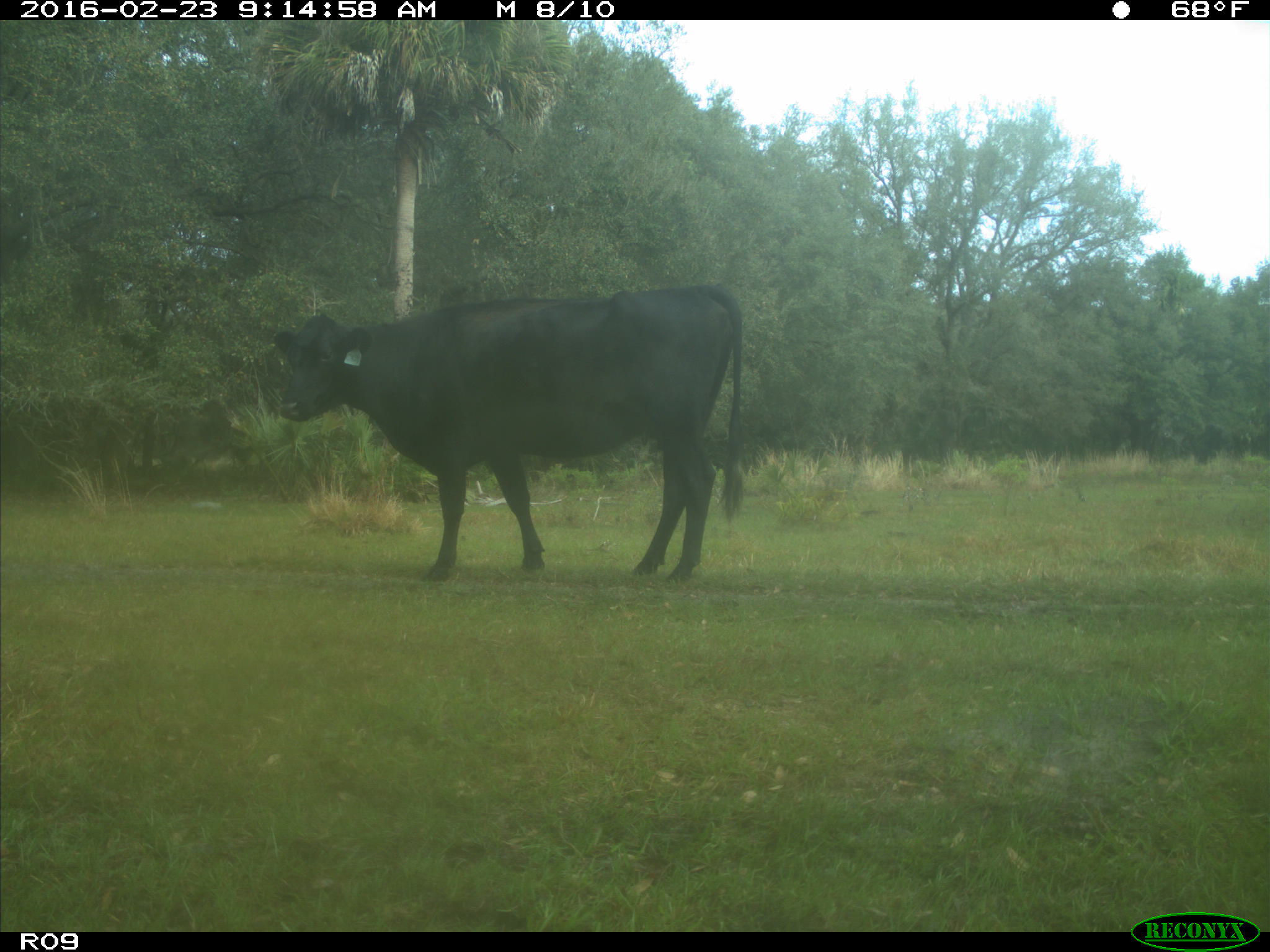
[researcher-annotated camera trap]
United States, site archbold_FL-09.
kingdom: Animalia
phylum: Chordata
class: Mammalia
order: Artiodactyla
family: Bovidae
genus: Bos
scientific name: Bos taurus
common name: domestic cow